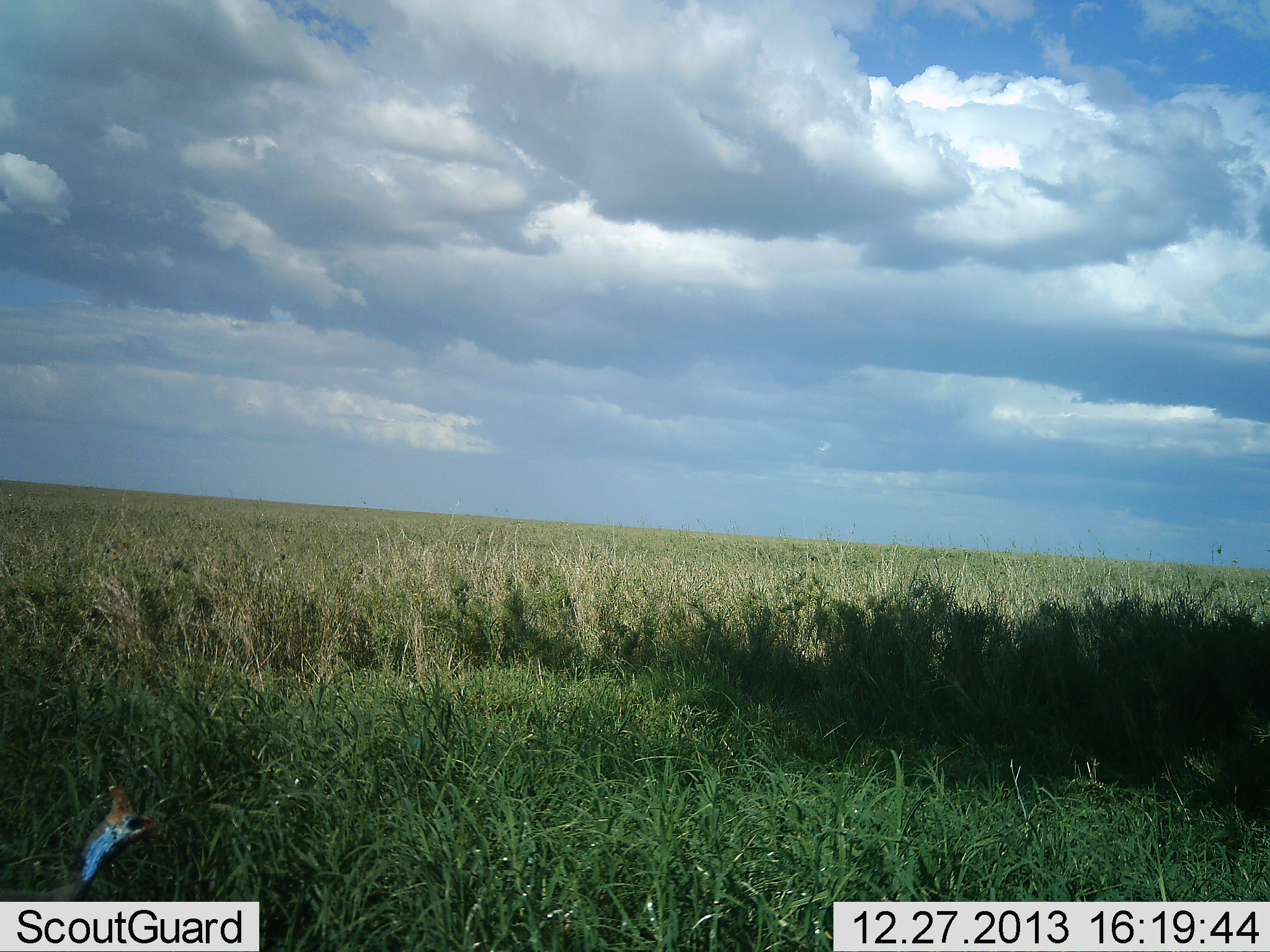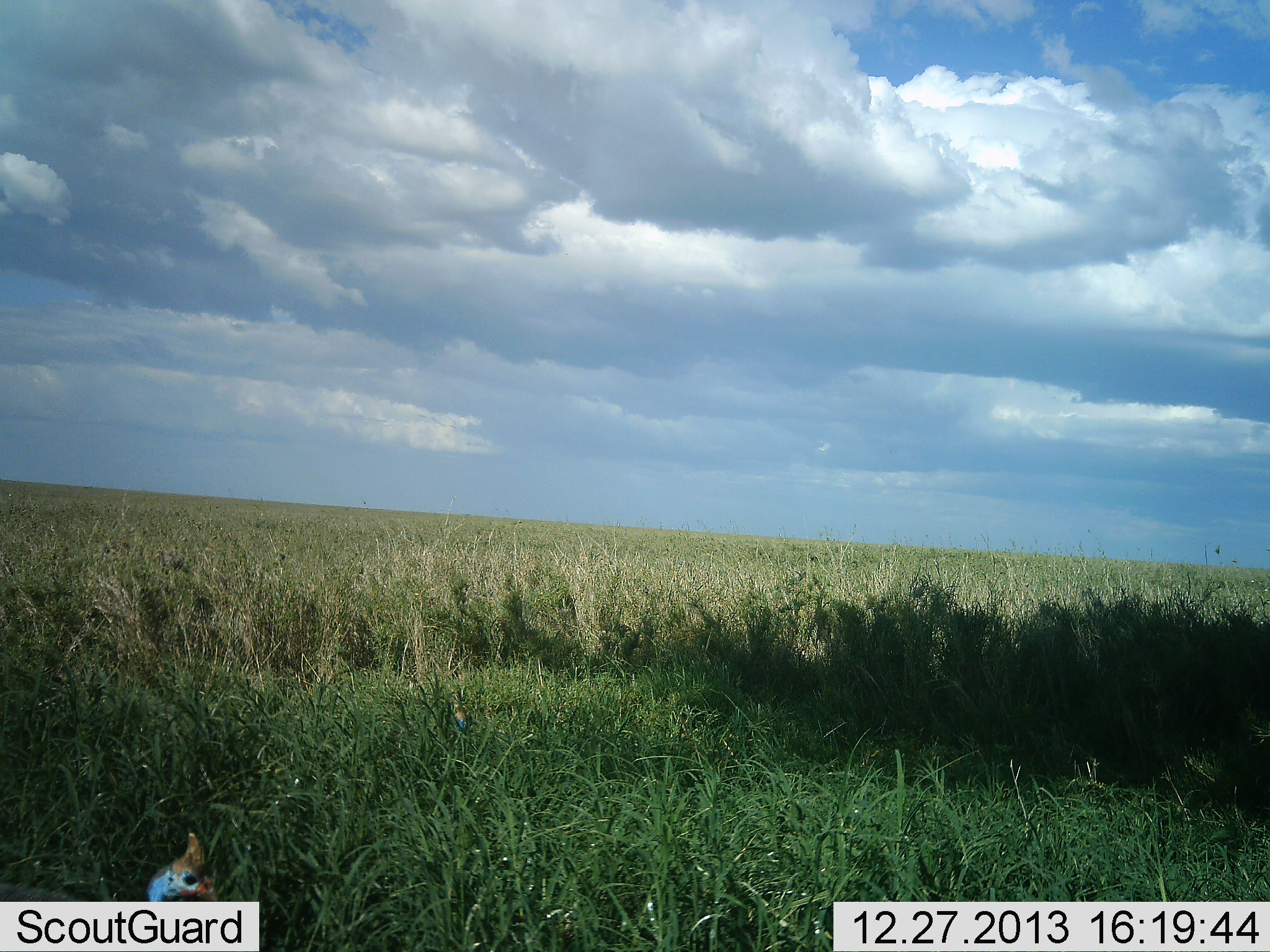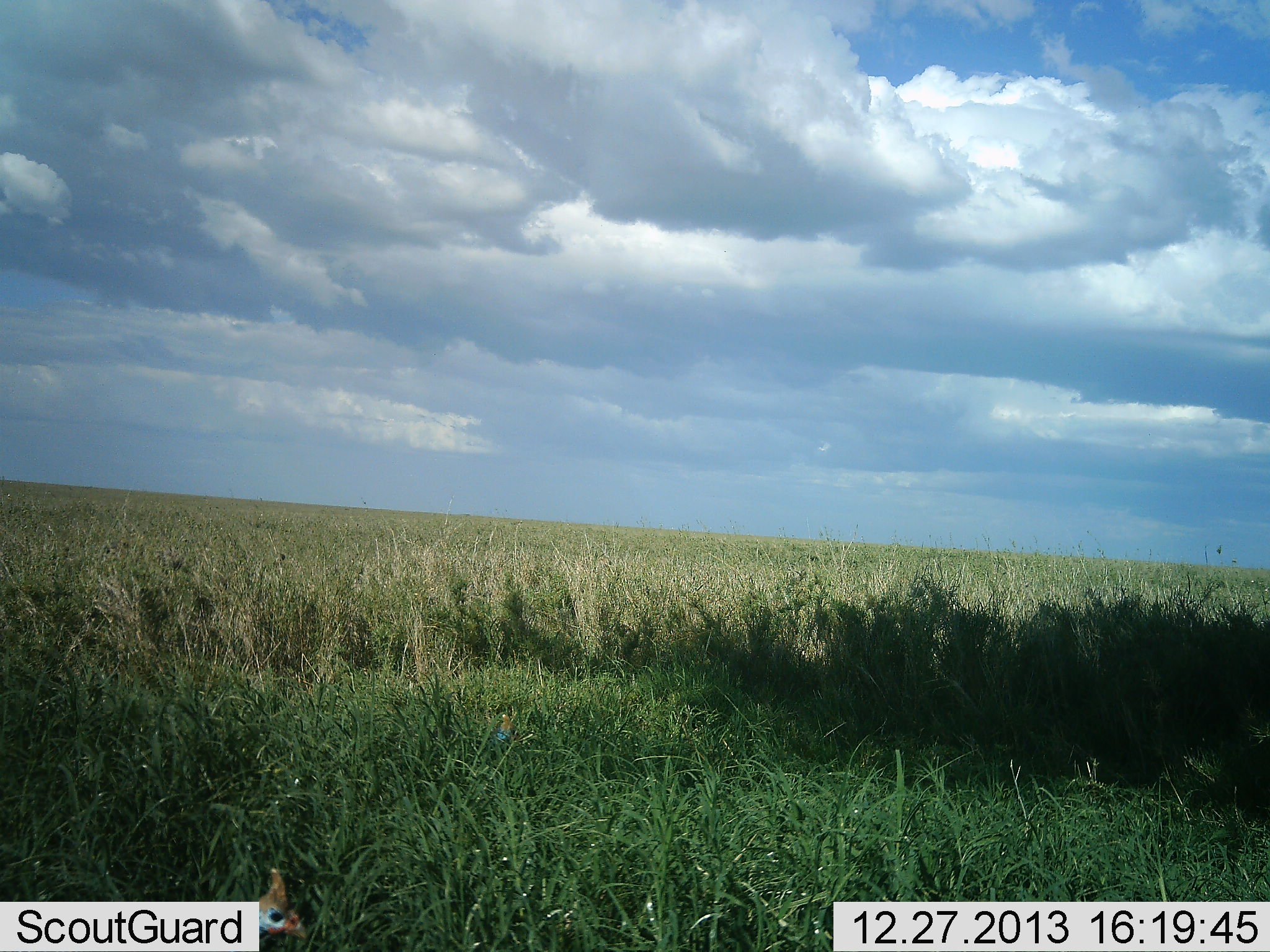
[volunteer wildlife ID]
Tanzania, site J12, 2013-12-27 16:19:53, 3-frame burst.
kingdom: Animalia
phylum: Chordata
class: Aves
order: Galliformes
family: Numididae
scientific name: Numididae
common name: guinea fowl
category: guineafowl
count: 1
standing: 29%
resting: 0%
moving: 71%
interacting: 0%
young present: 0%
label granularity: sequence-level